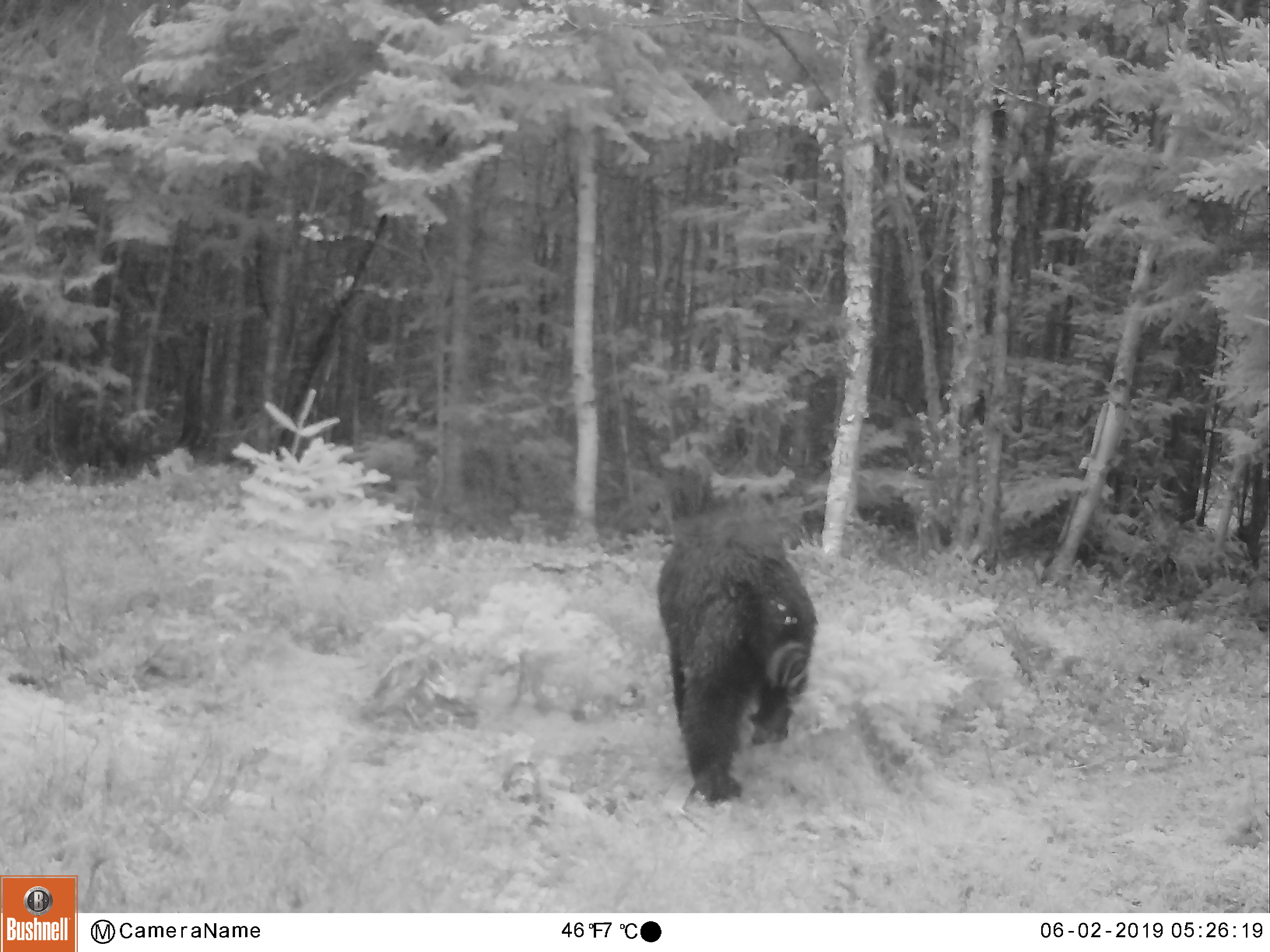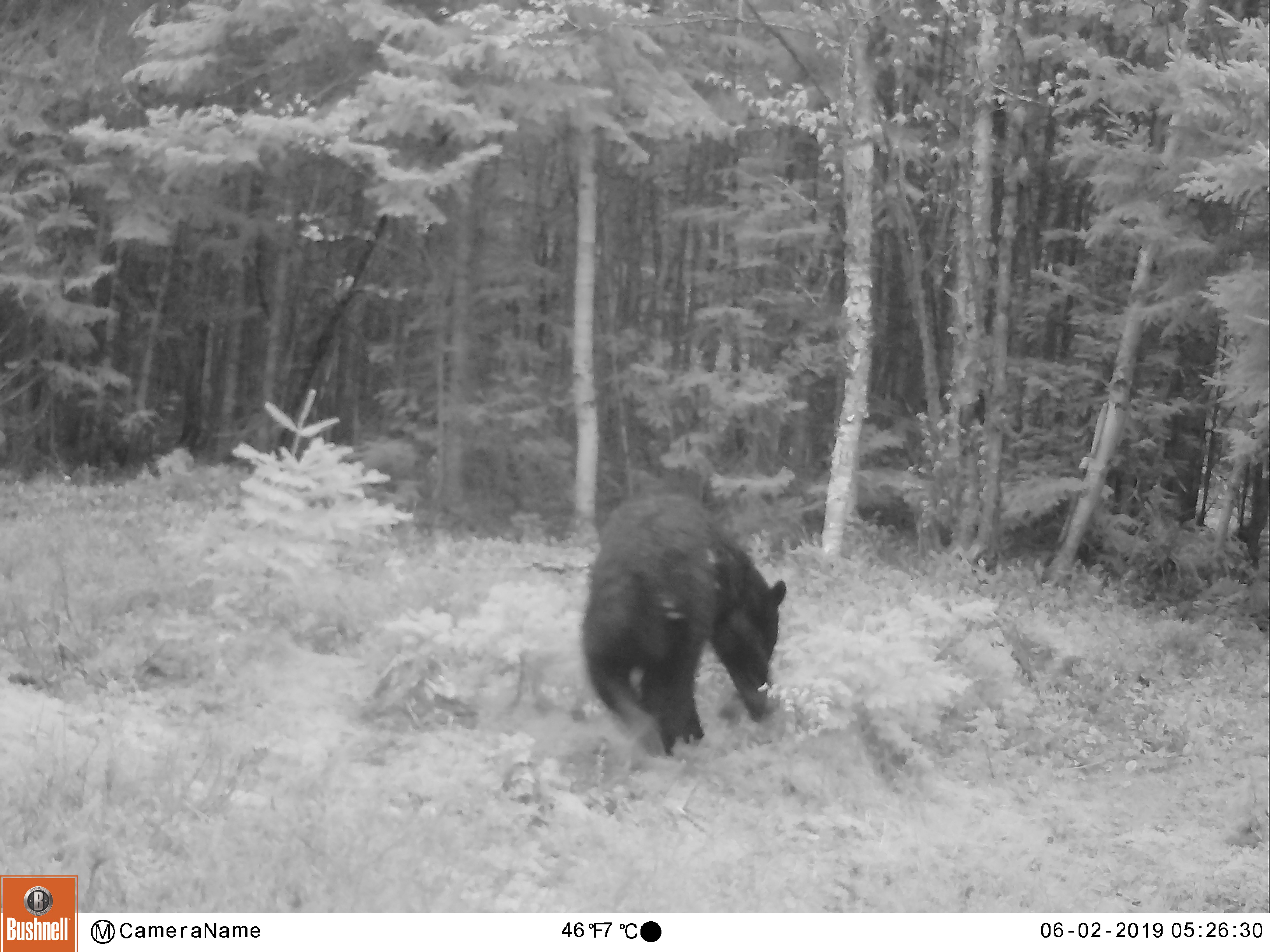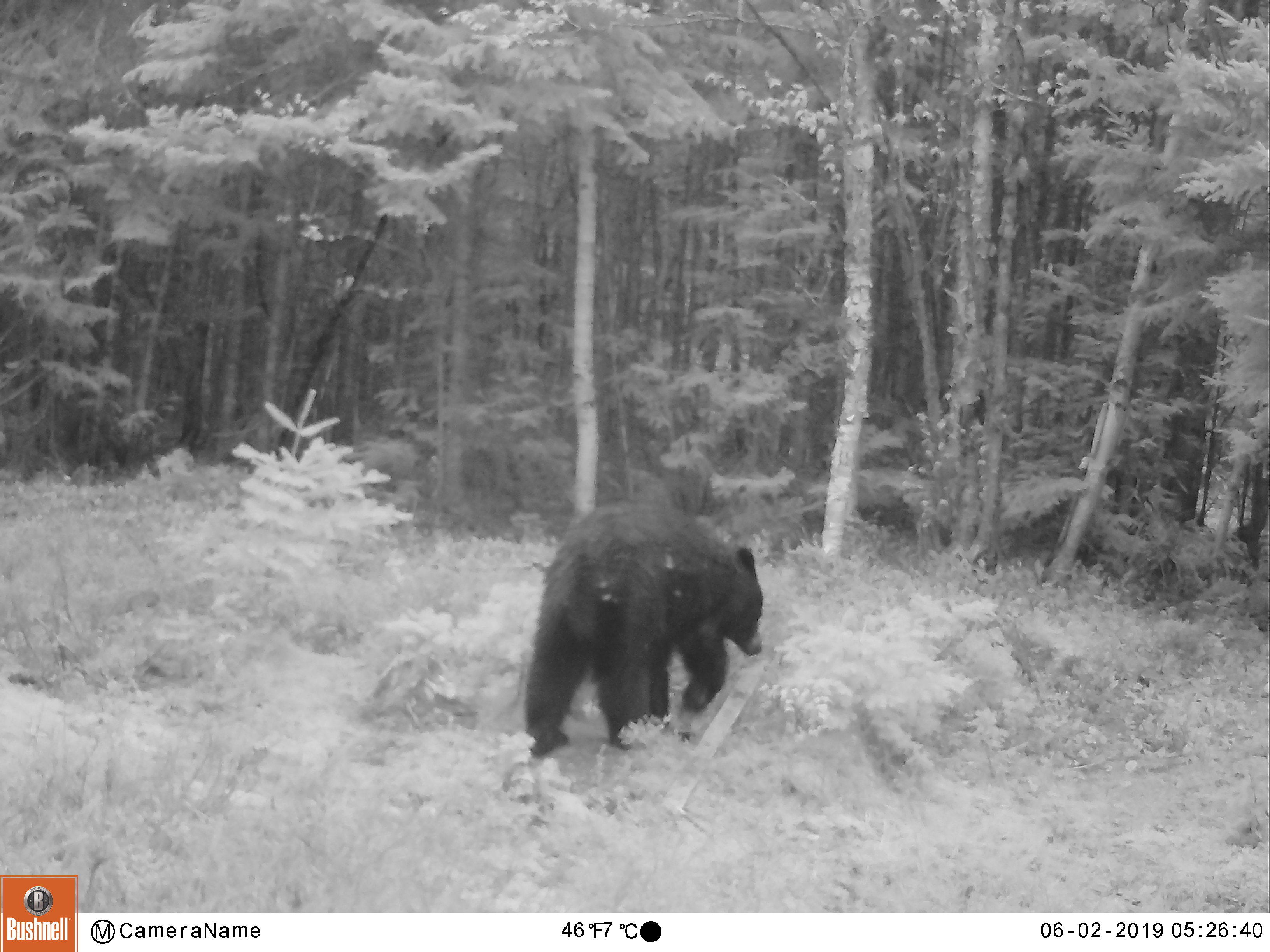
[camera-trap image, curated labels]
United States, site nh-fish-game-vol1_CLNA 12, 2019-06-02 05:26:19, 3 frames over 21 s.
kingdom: Animalia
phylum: Chordata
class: Mammalia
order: Carnivora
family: Ursidae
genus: Ursus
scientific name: Ursus americanus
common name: black bear